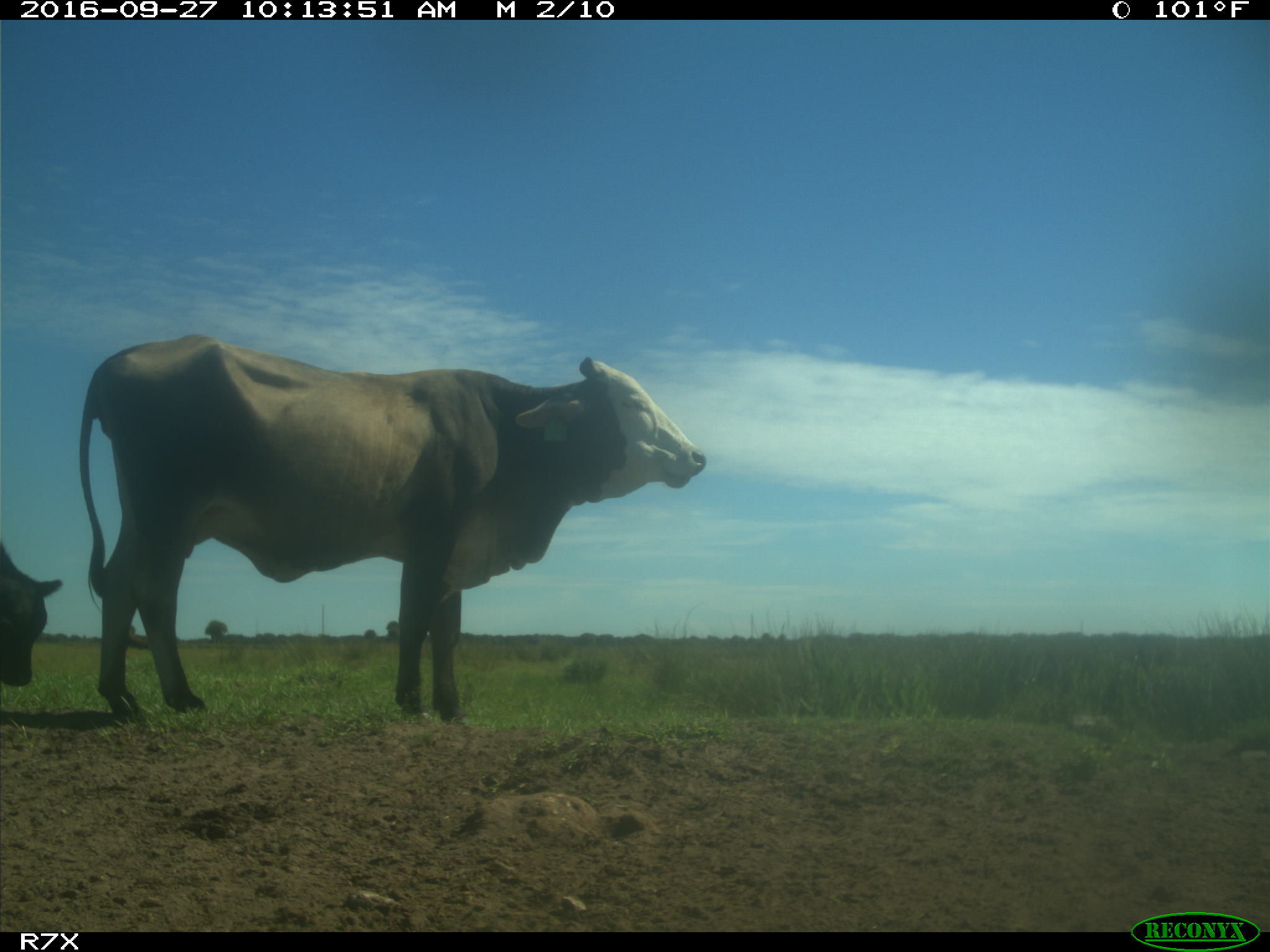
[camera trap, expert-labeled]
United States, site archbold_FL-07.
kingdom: Animalia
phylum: Chordata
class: Mammalia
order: Artiodactyla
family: Bovidae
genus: Bos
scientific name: Bos taurus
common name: domestic cow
Bos taurus (domestic cow).